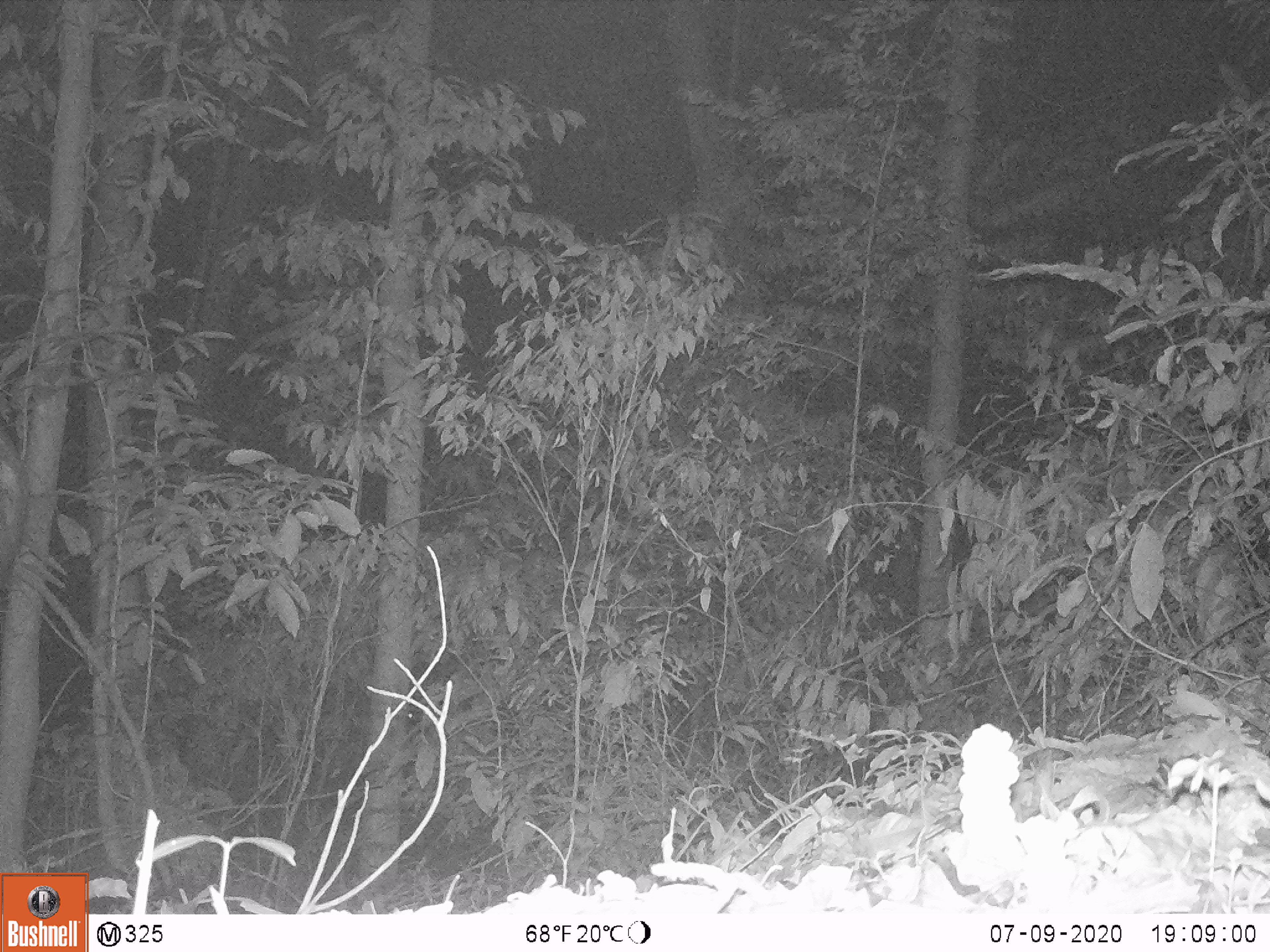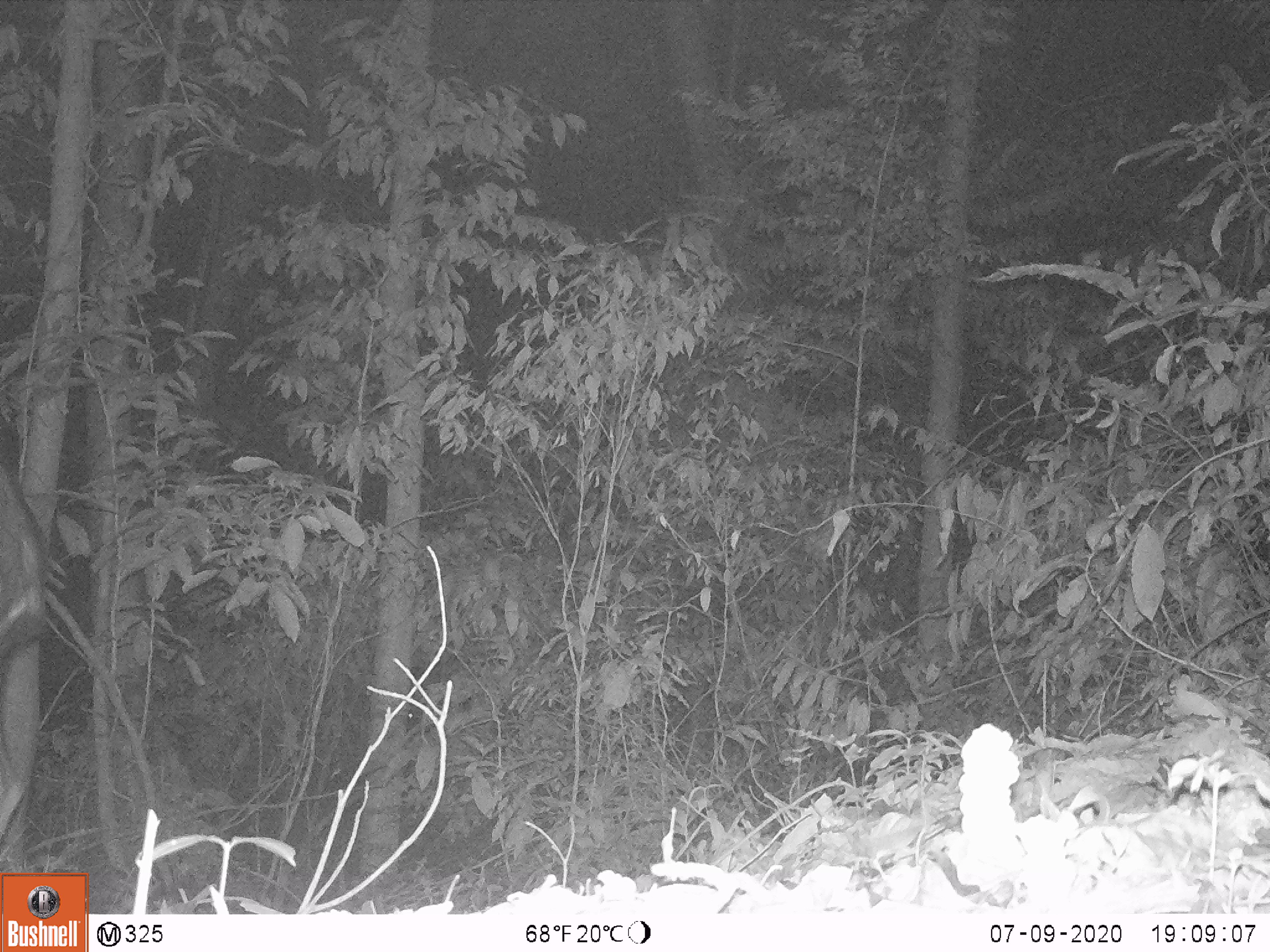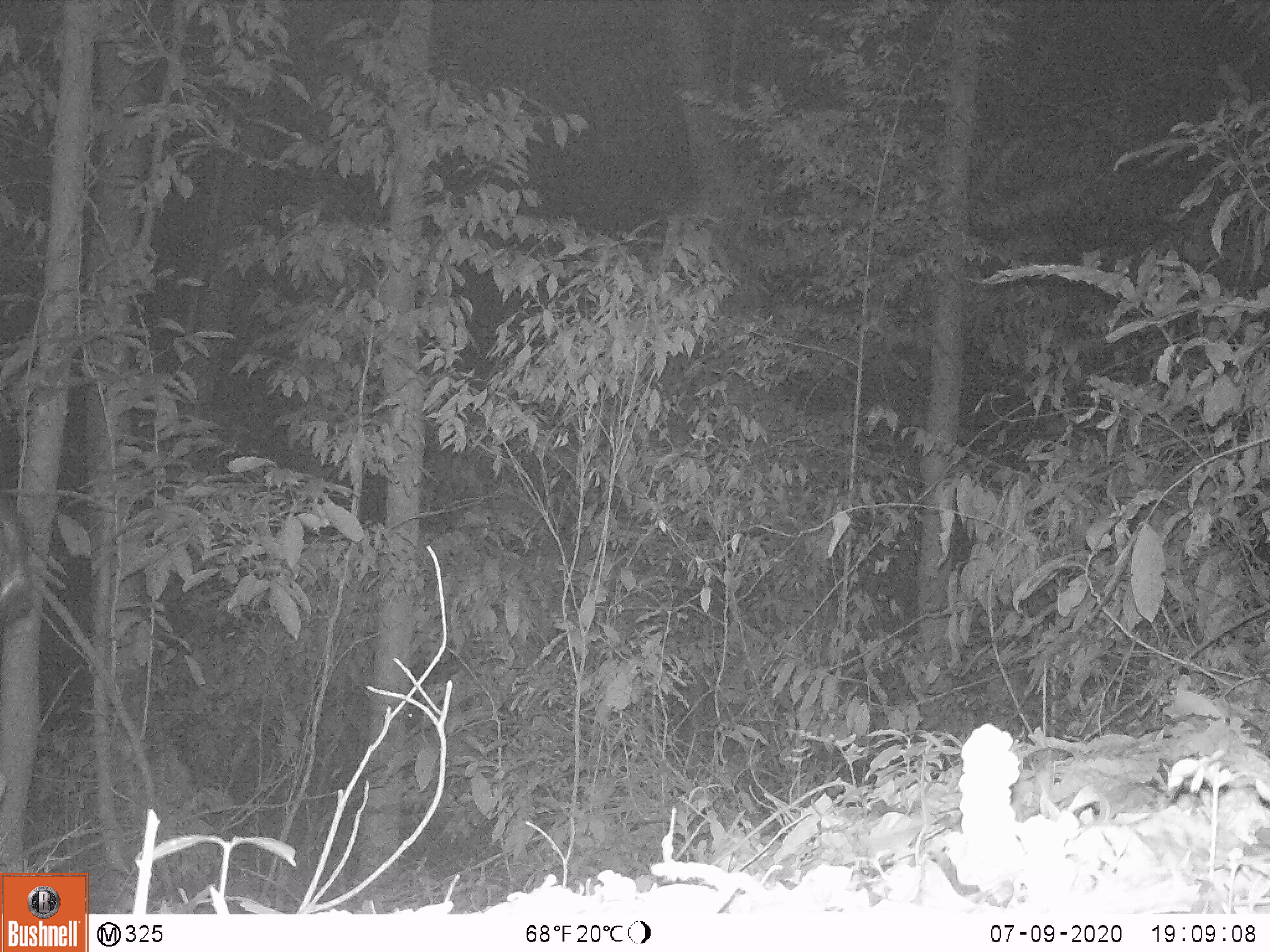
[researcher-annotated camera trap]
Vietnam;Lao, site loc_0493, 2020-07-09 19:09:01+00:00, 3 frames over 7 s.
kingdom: Animalia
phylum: Chordata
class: Mammalia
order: Artiodactyla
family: Bovidae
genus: Capricornis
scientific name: Capricornis sumatraensis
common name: chinese serow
Chinese serow (Capricornis sumatraensis). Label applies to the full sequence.